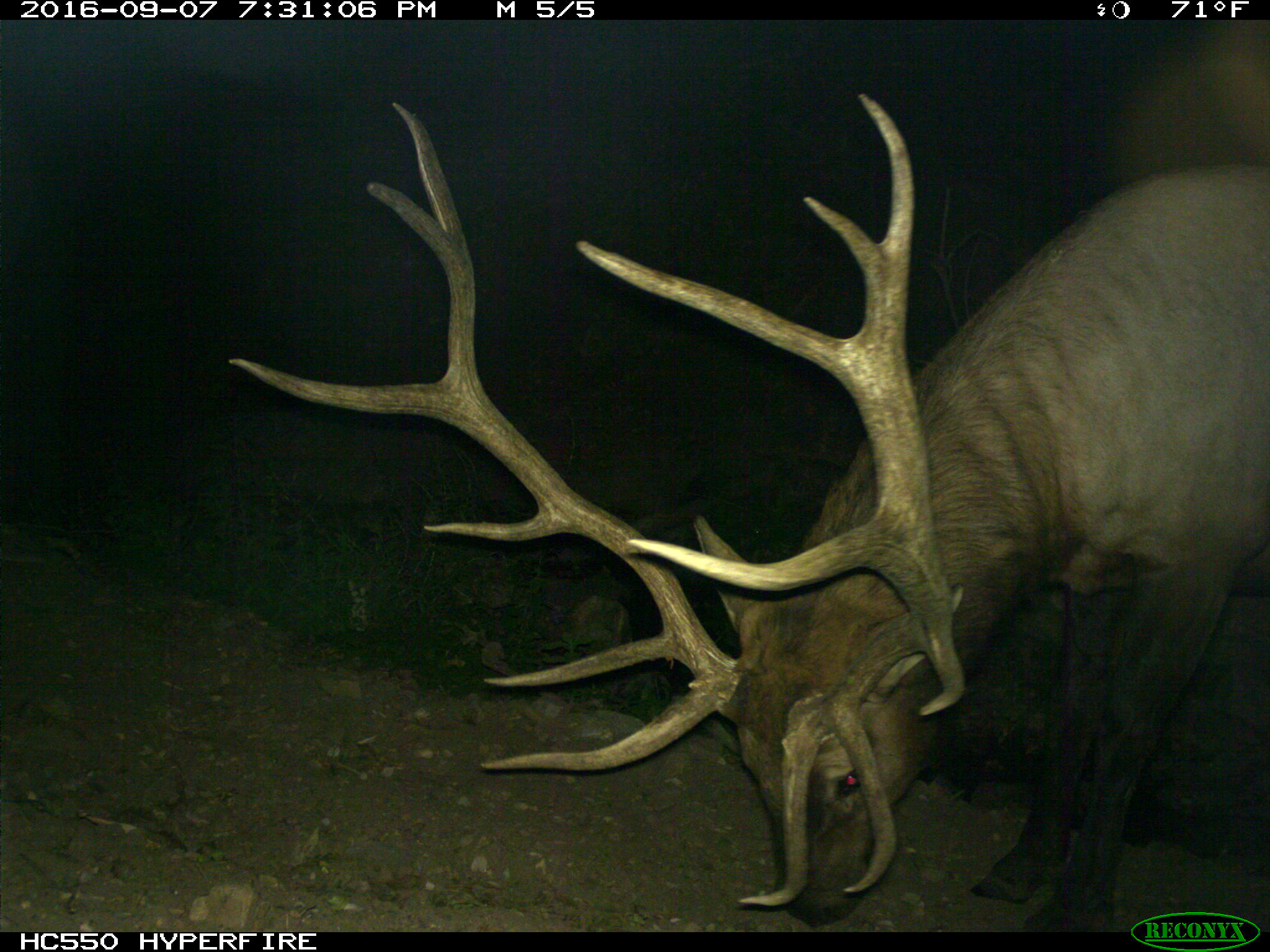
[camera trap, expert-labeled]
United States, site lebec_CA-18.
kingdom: Animalia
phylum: Chordata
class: Mammalia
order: Artiodactyla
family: Cervidae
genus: Cervus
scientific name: Cervus canadensis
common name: elk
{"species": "Cervus canadensis (elk)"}